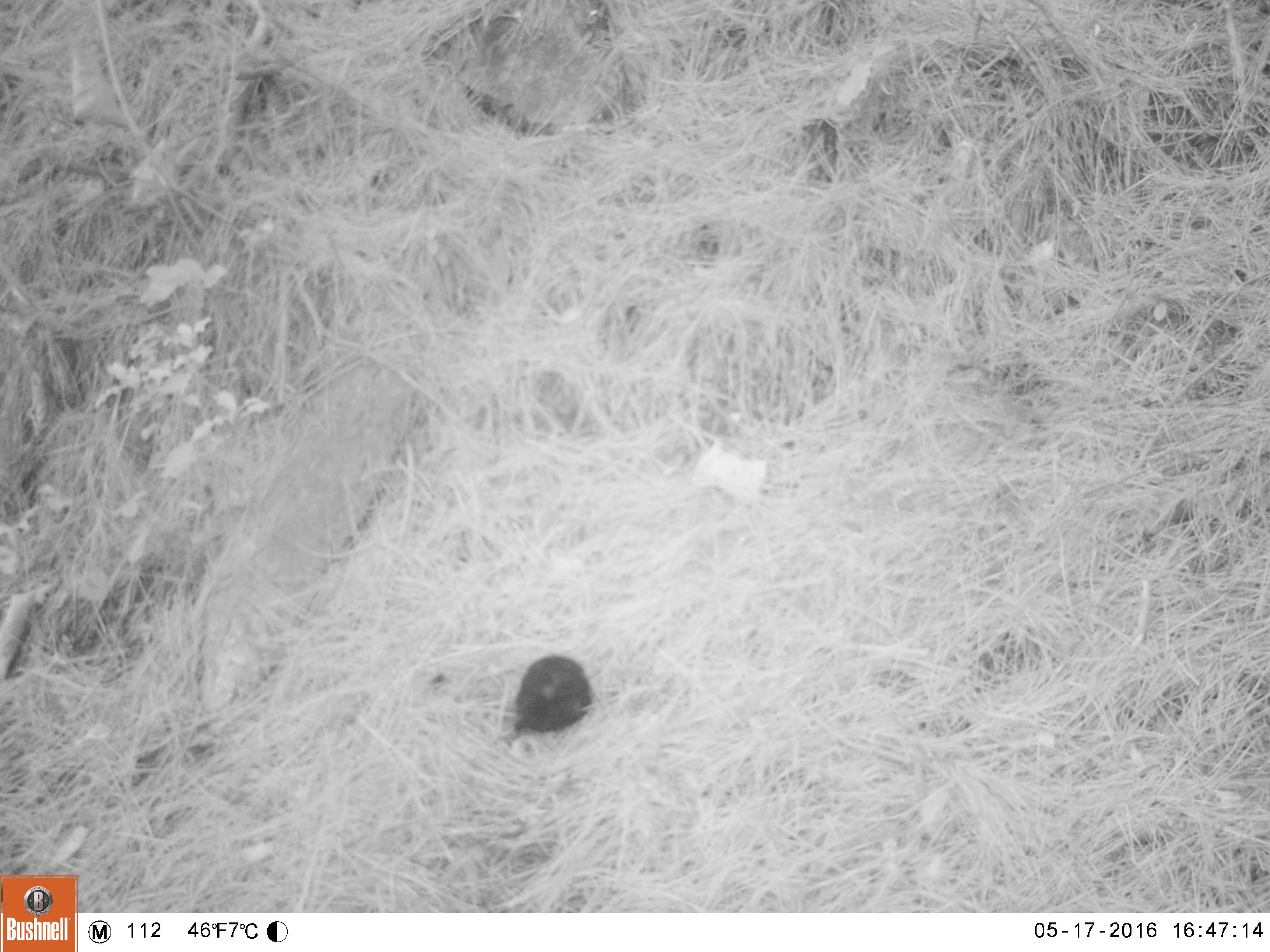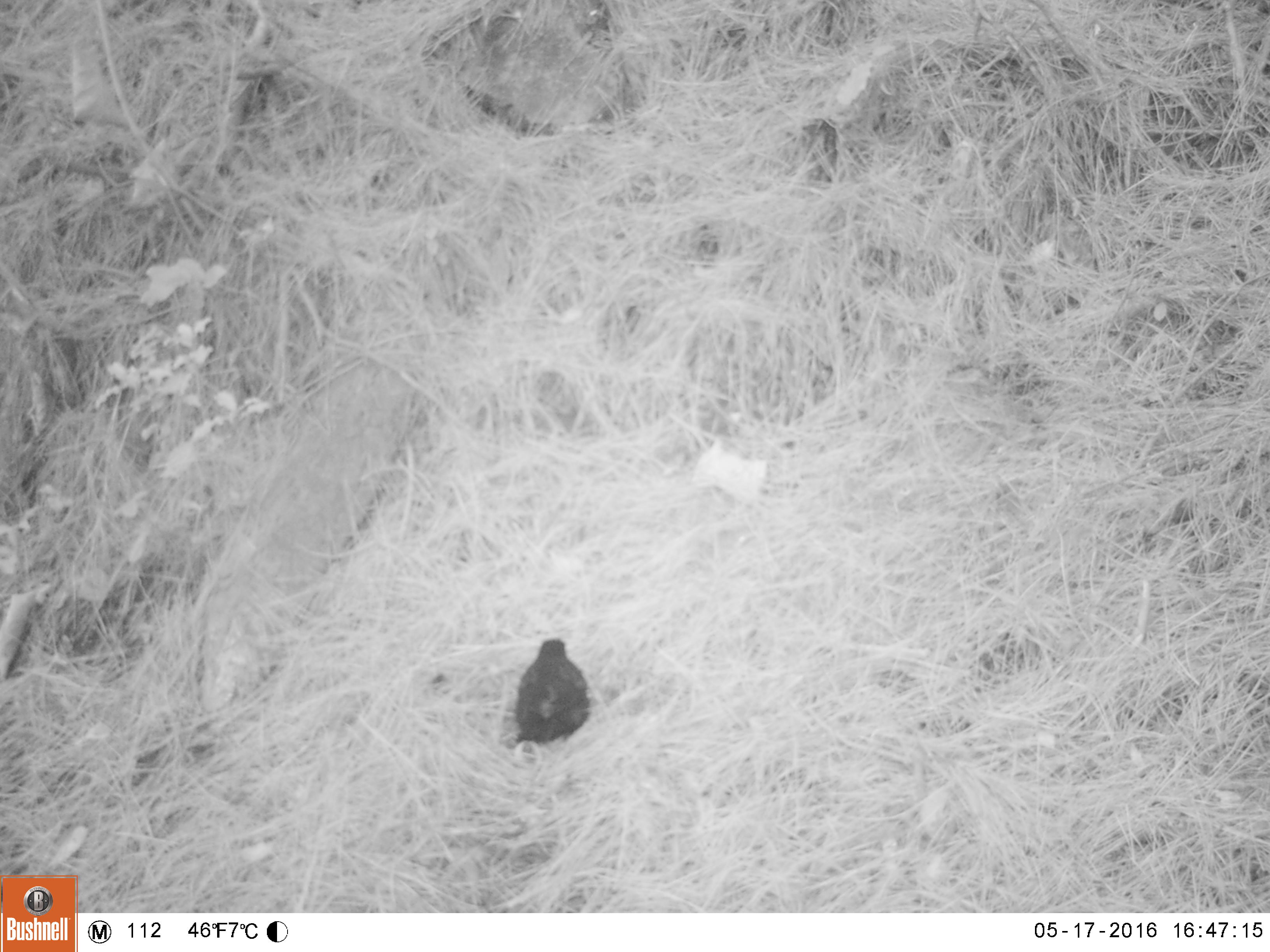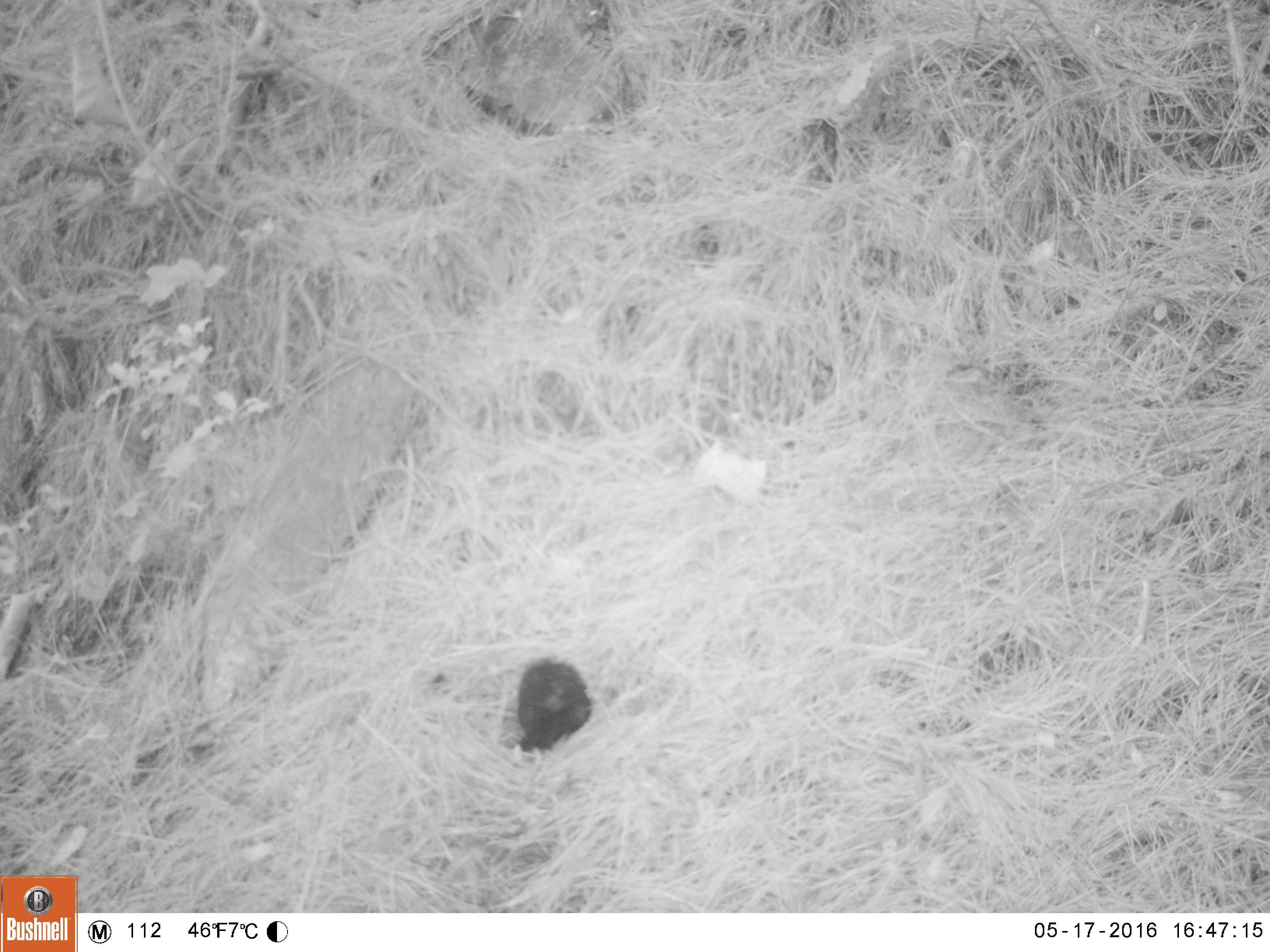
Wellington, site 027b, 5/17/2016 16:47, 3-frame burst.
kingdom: Animalia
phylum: Chordata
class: Aves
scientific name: Aves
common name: bird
Bird (Aves).